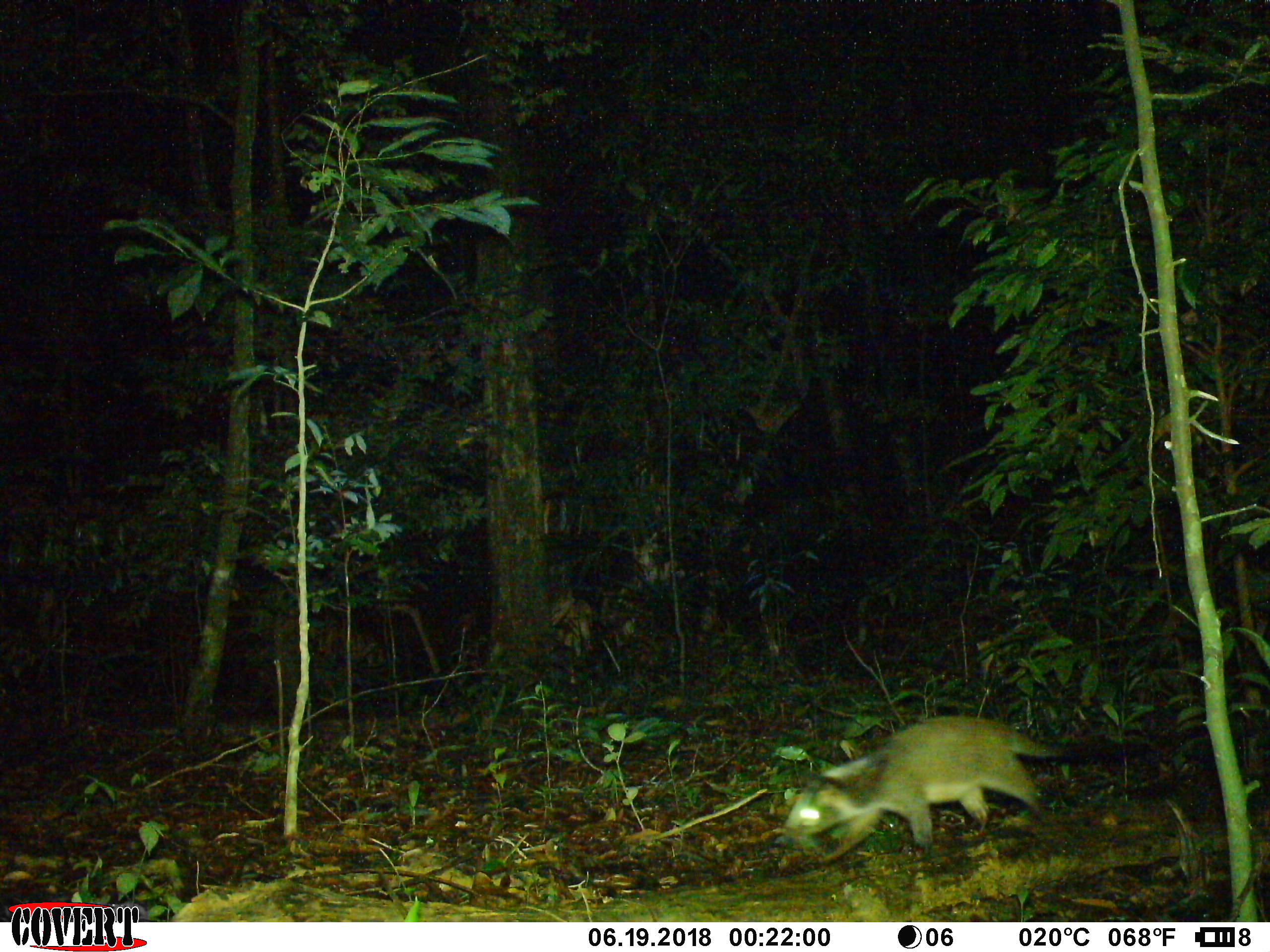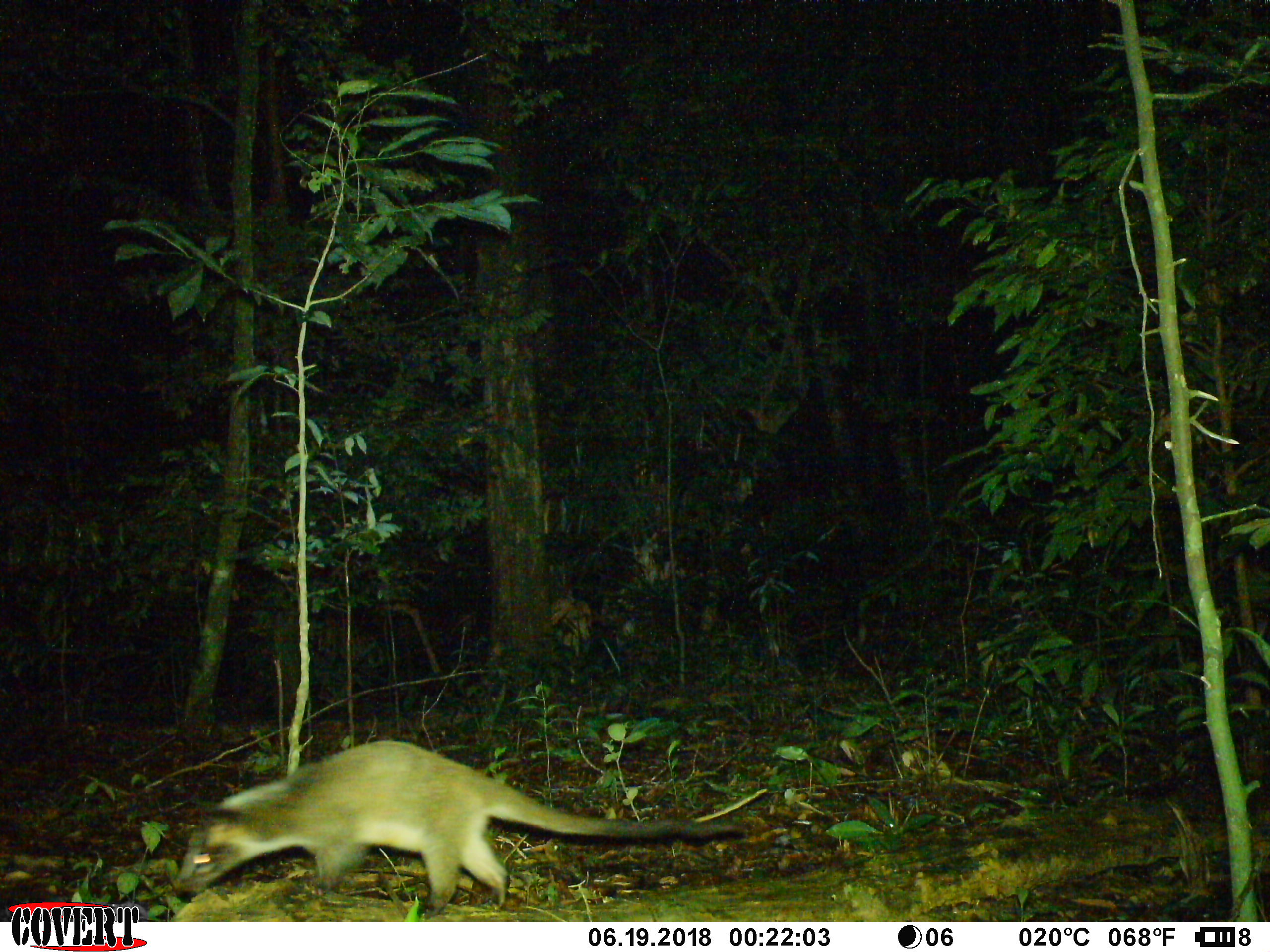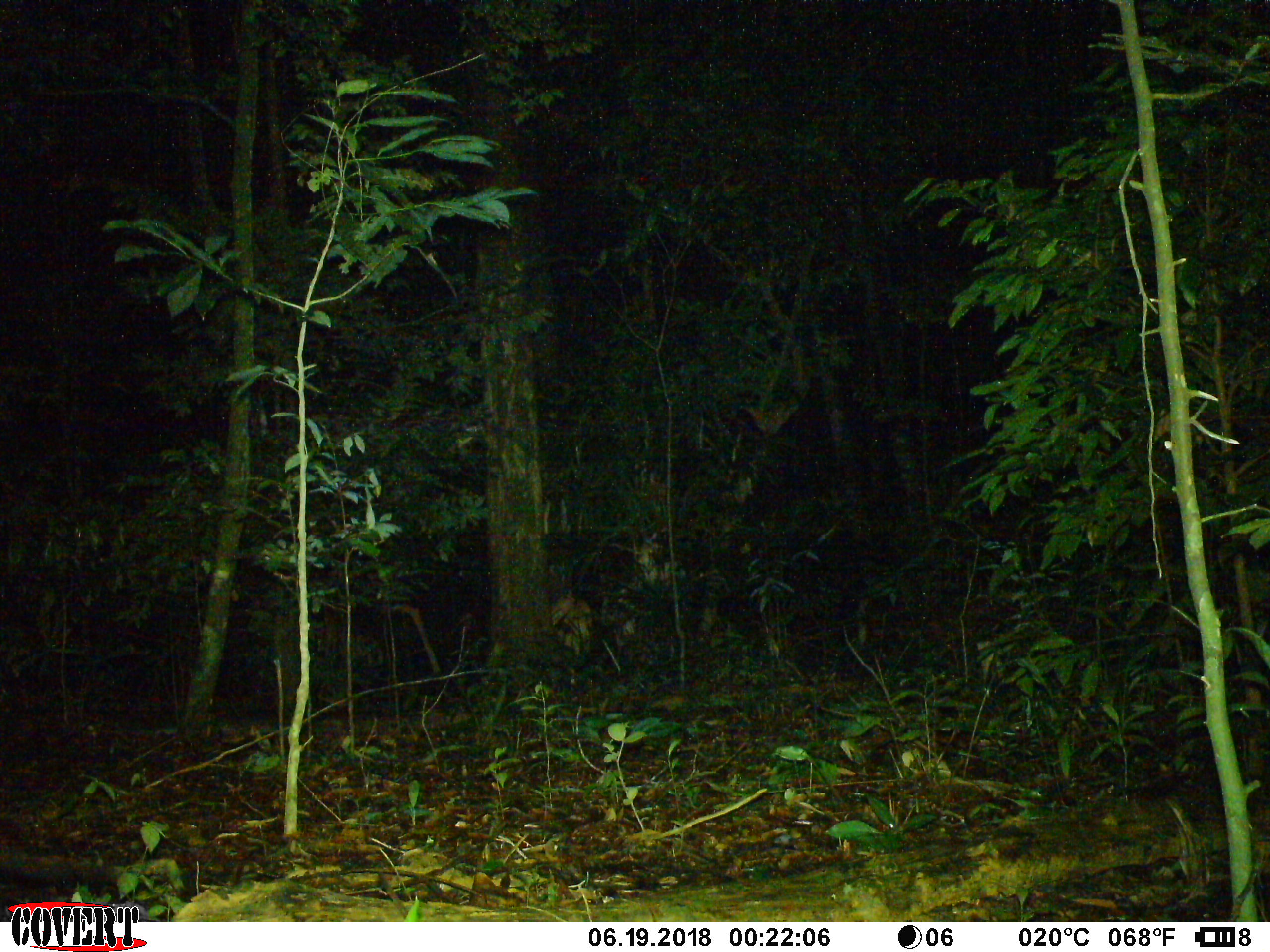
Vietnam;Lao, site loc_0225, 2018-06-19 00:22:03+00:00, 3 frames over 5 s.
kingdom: Animalia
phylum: Chordata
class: Mammalia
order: Carnivora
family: Viverridae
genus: Paguma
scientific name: Paguma larvata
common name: masked palm civet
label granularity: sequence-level